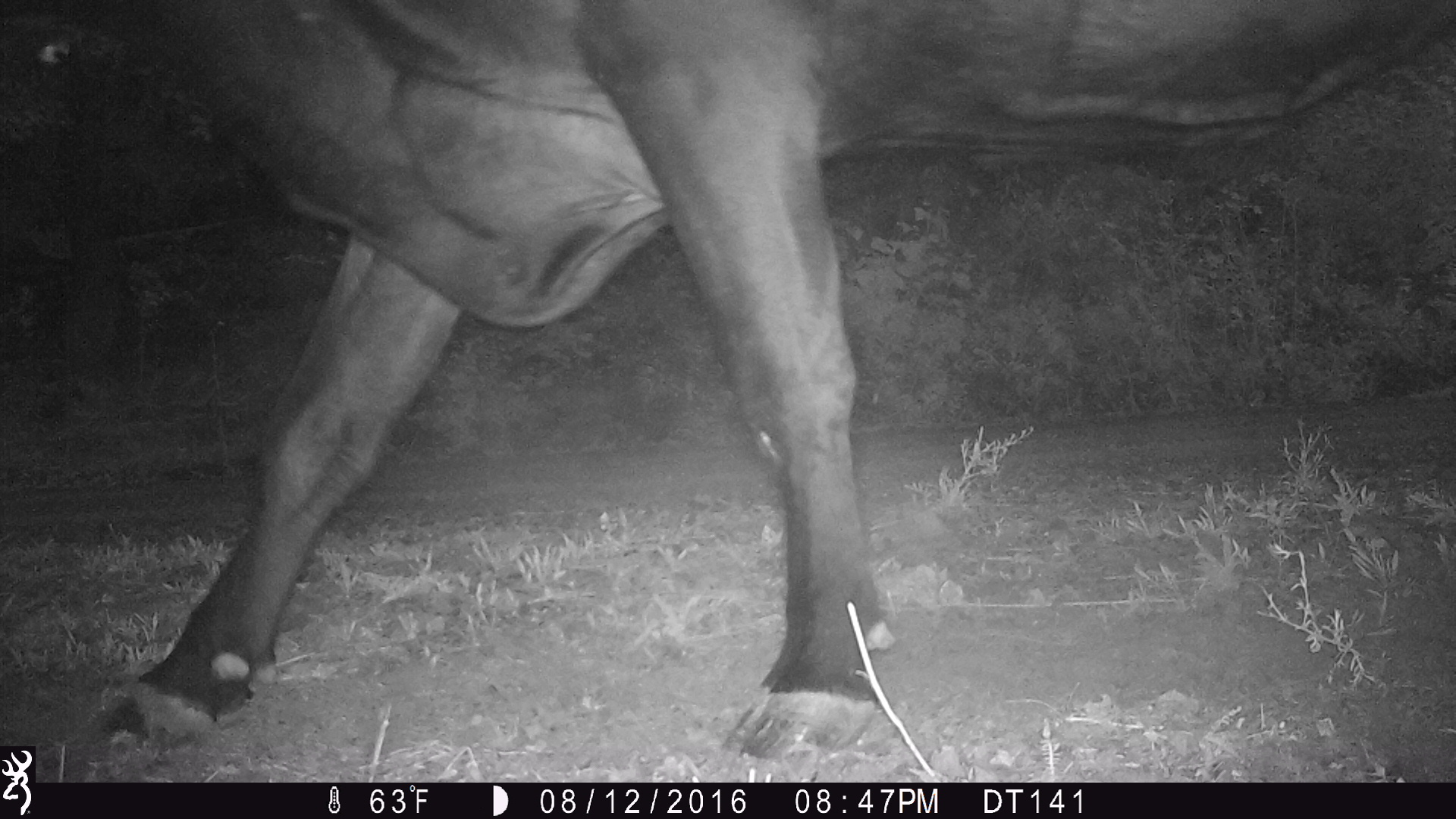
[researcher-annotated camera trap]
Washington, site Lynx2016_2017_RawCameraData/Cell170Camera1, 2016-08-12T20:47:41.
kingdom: Animalia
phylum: Chordata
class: Mammalia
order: Artiodactyla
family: Bovidae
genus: Bos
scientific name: Bos taurus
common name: domestic cattle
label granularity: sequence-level